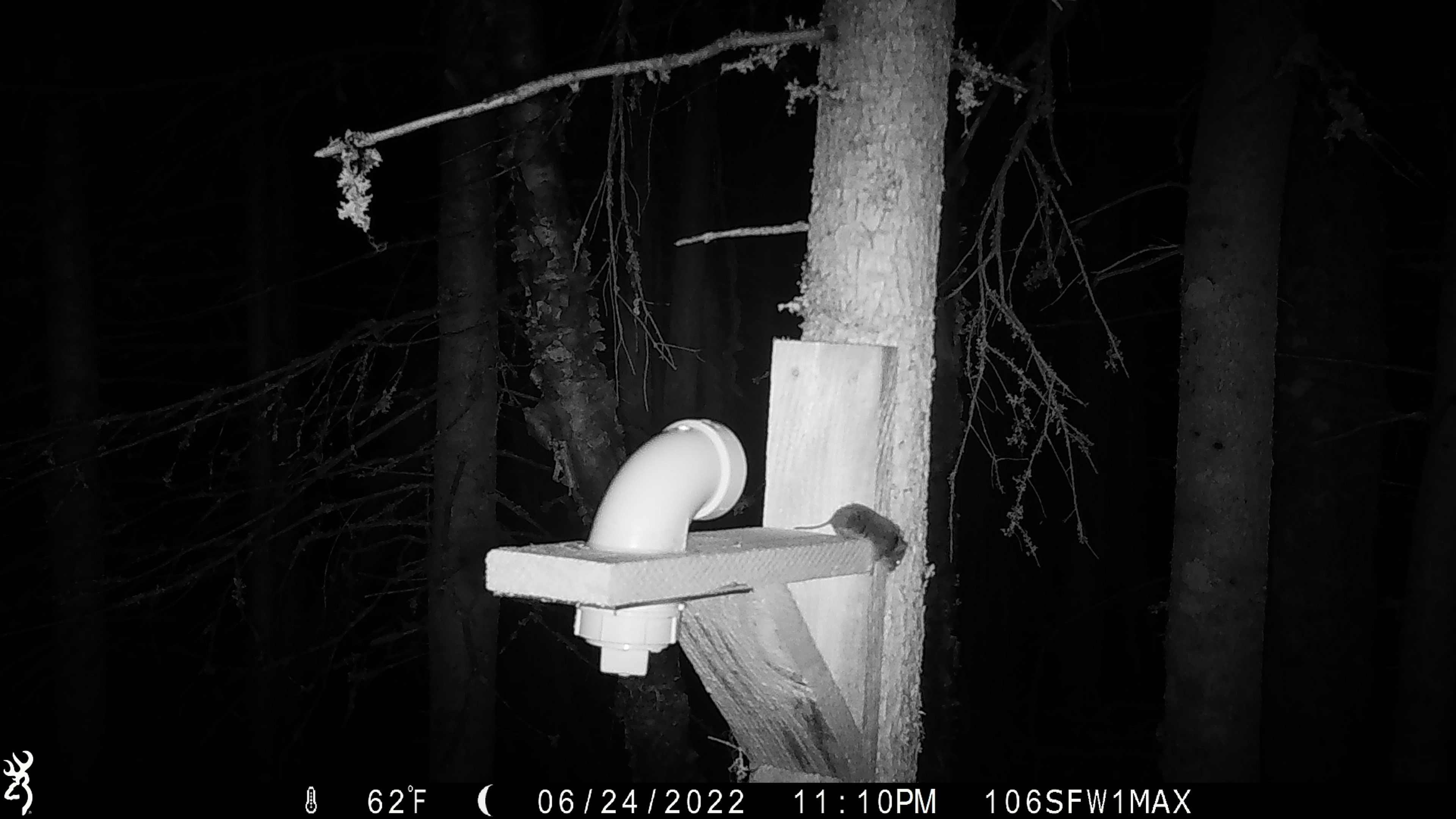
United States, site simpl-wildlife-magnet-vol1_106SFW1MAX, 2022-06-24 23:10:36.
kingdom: Animalia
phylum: Chordata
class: Mammalia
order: Rodentia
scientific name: Rodentia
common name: mouse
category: mouse sp.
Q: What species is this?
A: Mouse sp. (mouse) (Rodentia).